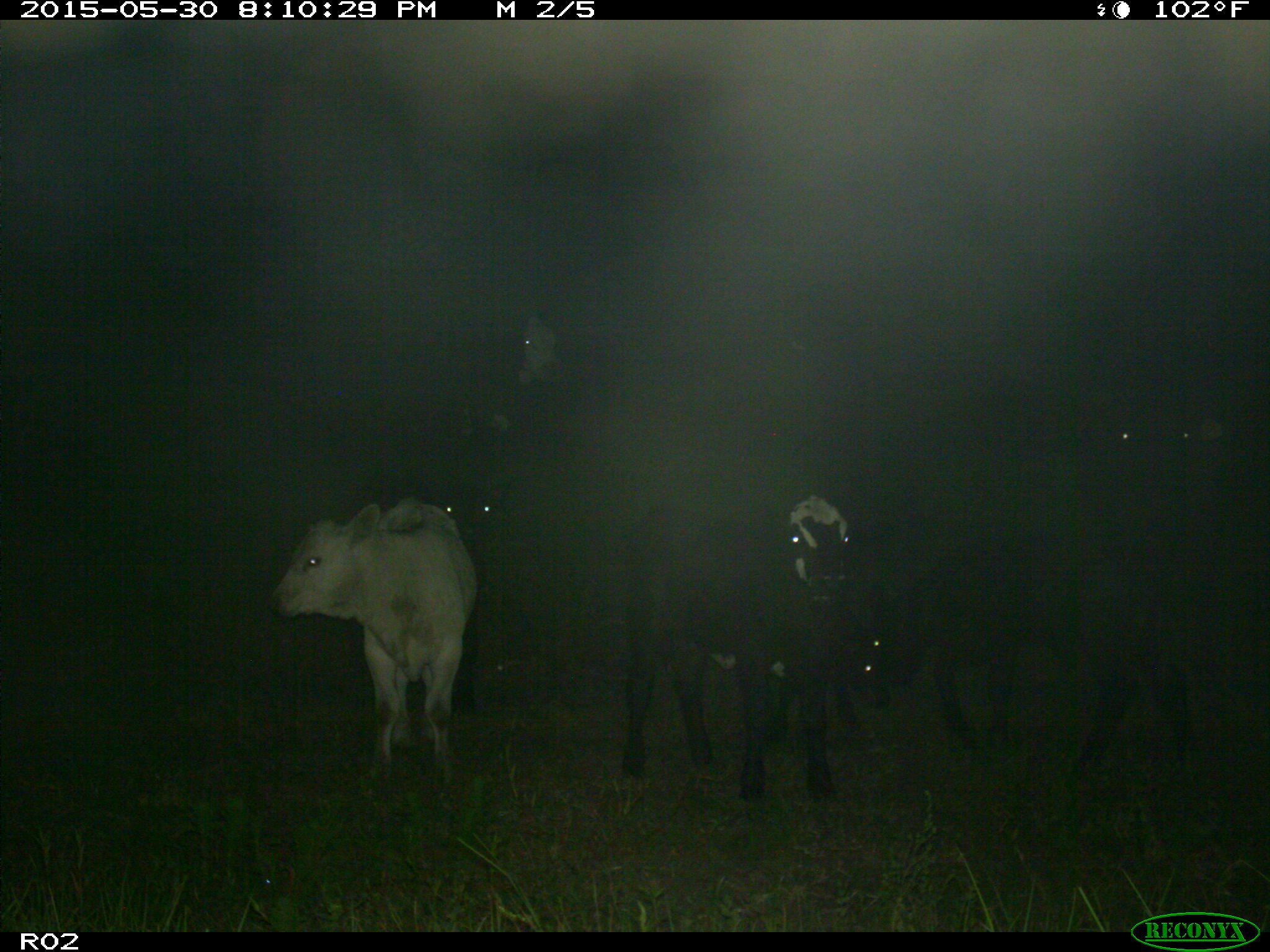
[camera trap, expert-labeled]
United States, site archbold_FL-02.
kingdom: Animalia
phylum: Chordata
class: Mammalia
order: Artiodactyla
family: Bovidae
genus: Bos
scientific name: Bos taurus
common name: domestic cow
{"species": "Bos taurus (domestic cow)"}